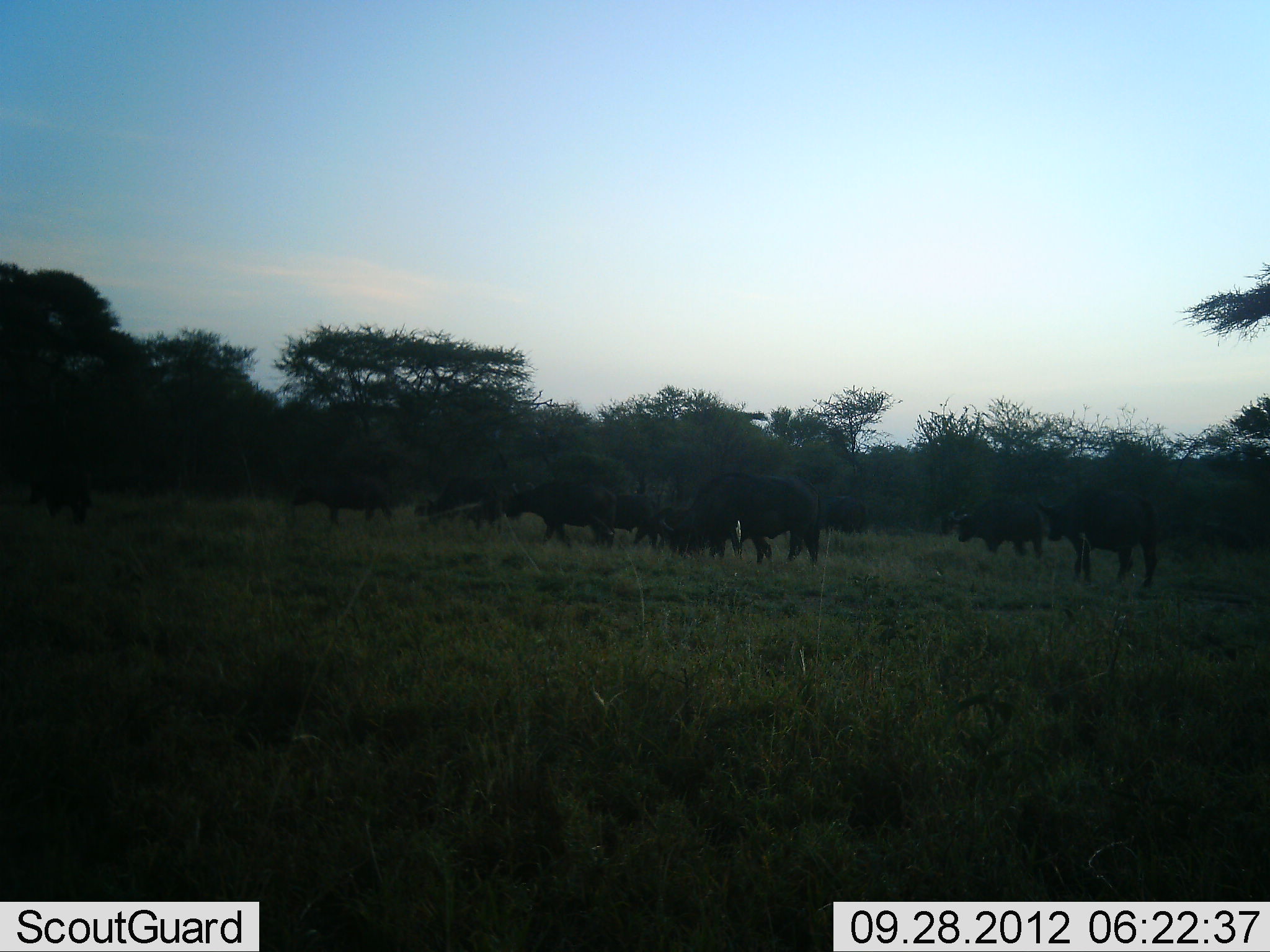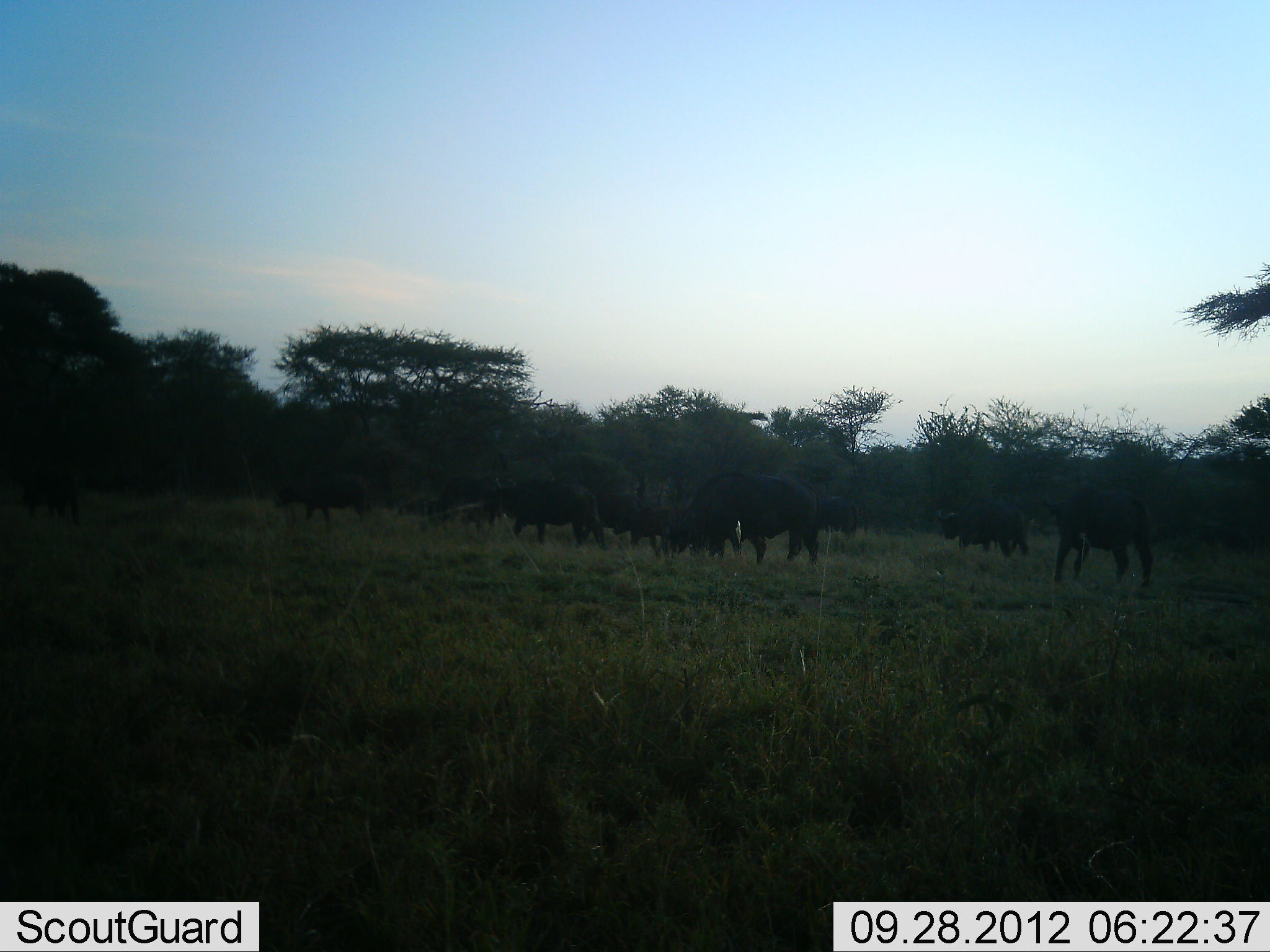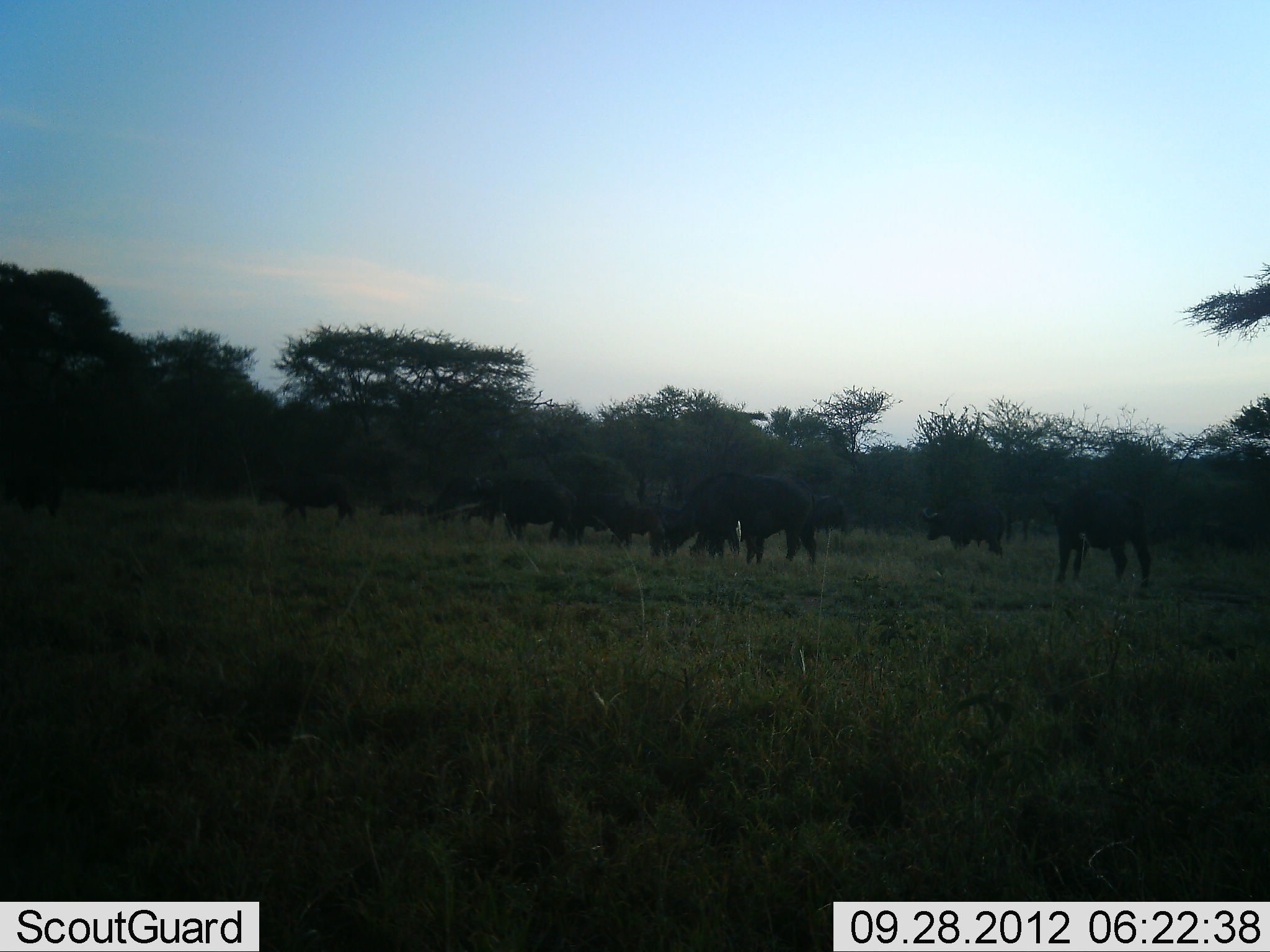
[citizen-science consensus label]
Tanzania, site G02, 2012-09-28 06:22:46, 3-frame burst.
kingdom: Animalia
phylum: Chordata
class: Mammalia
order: Artiodactyla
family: Bovidae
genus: Syncerus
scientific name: Syncerus caffer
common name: cape buffalo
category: buffalo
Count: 11-50.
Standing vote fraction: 40%.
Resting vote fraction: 0%.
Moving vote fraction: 80%.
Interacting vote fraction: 0%.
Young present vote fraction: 20%.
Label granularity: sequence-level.